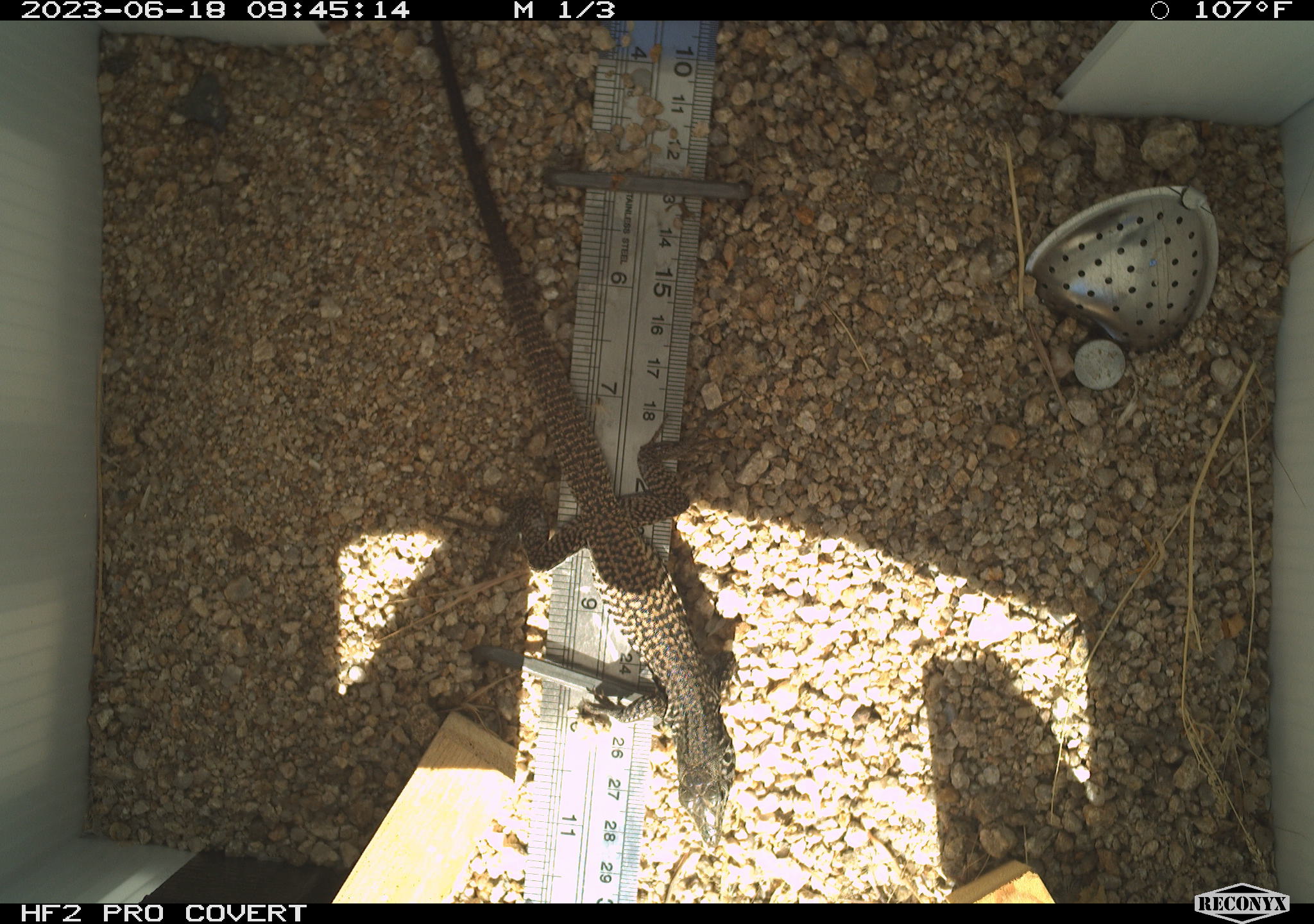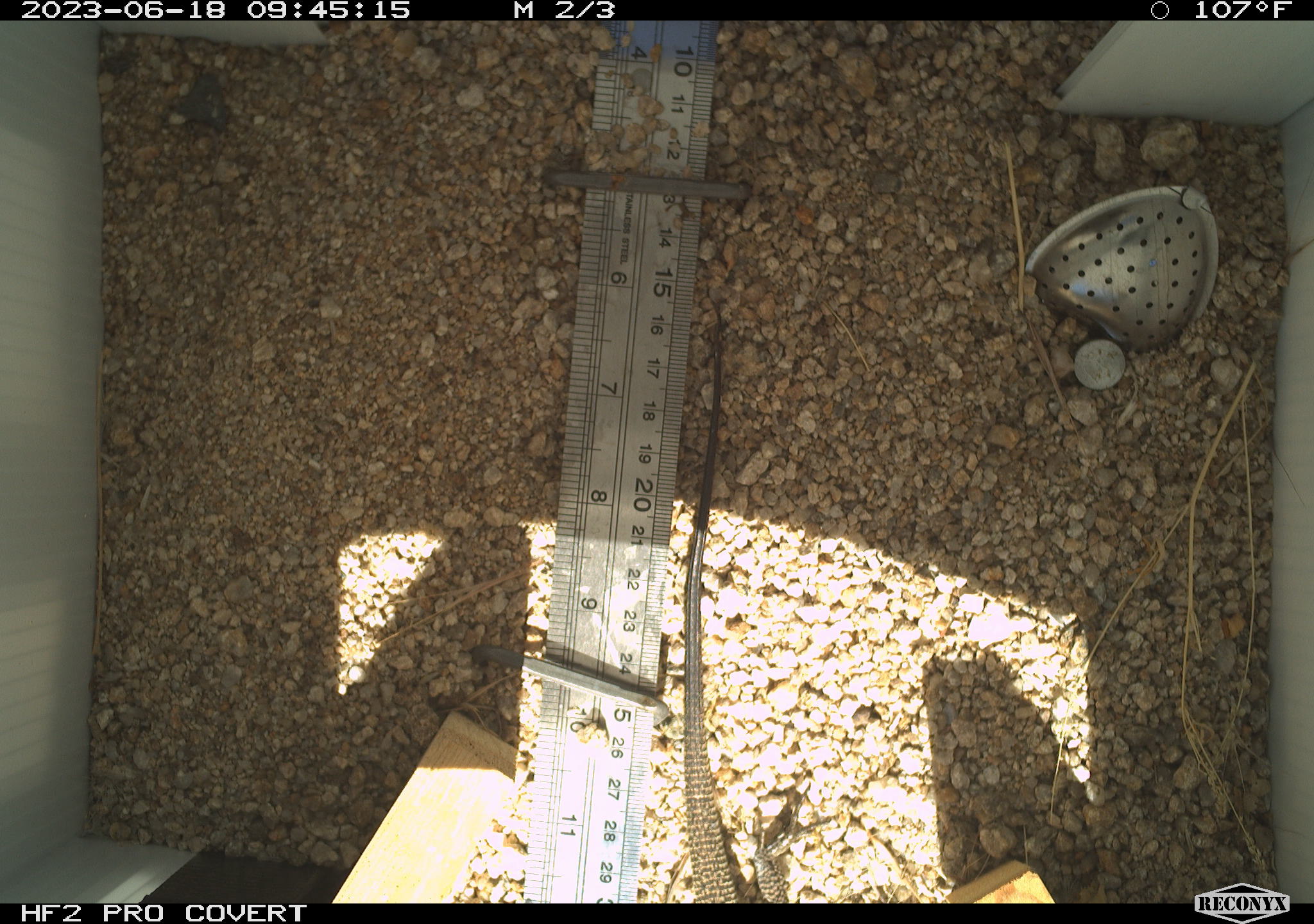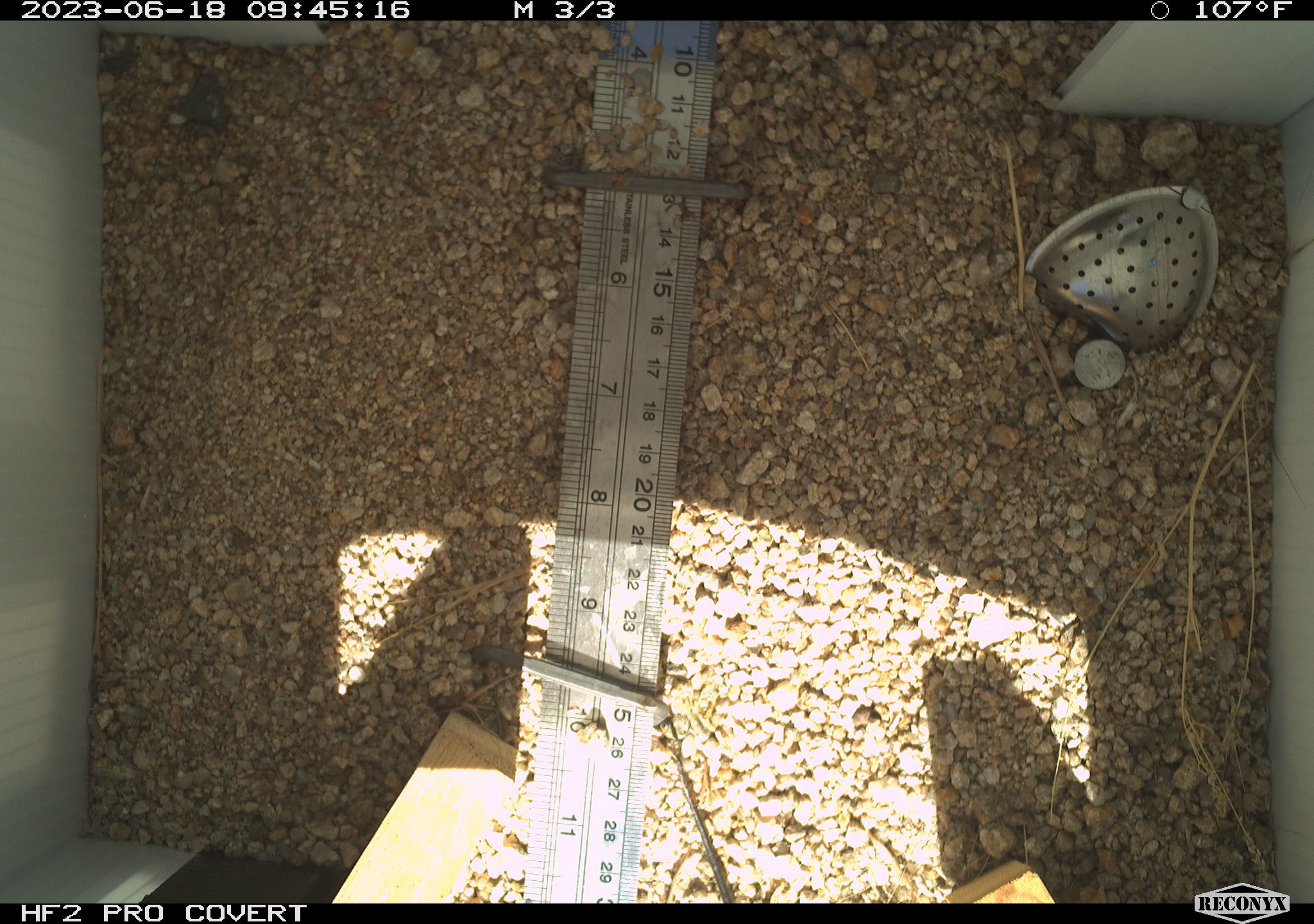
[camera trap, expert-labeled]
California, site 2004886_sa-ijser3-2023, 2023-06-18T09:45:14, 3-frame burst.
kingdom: Animalia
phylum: Chordata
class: Reptilia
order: Squamata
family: Teiidae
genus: Aspidoscelis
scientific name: Aspidoscelis tigris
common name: western whiptail